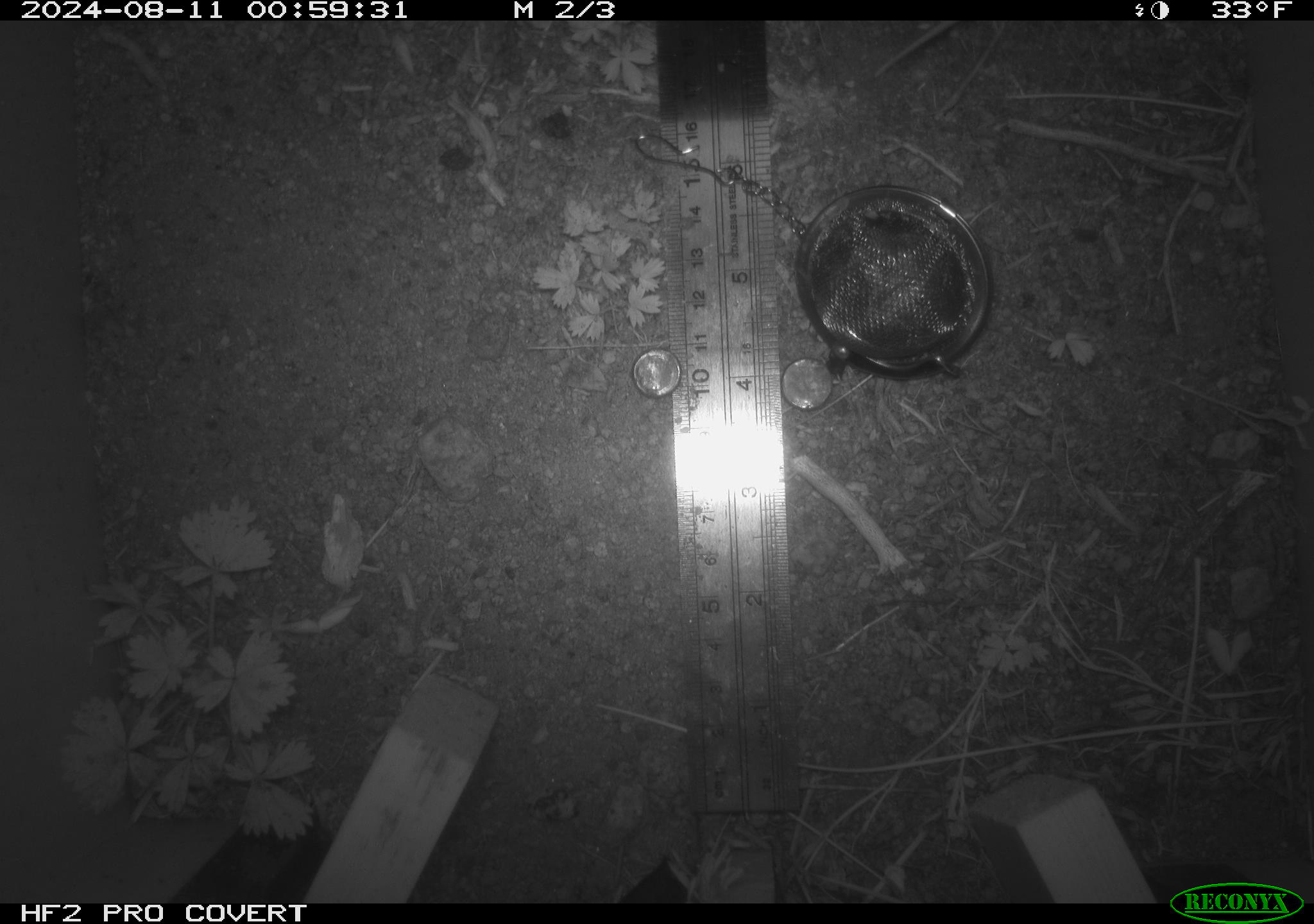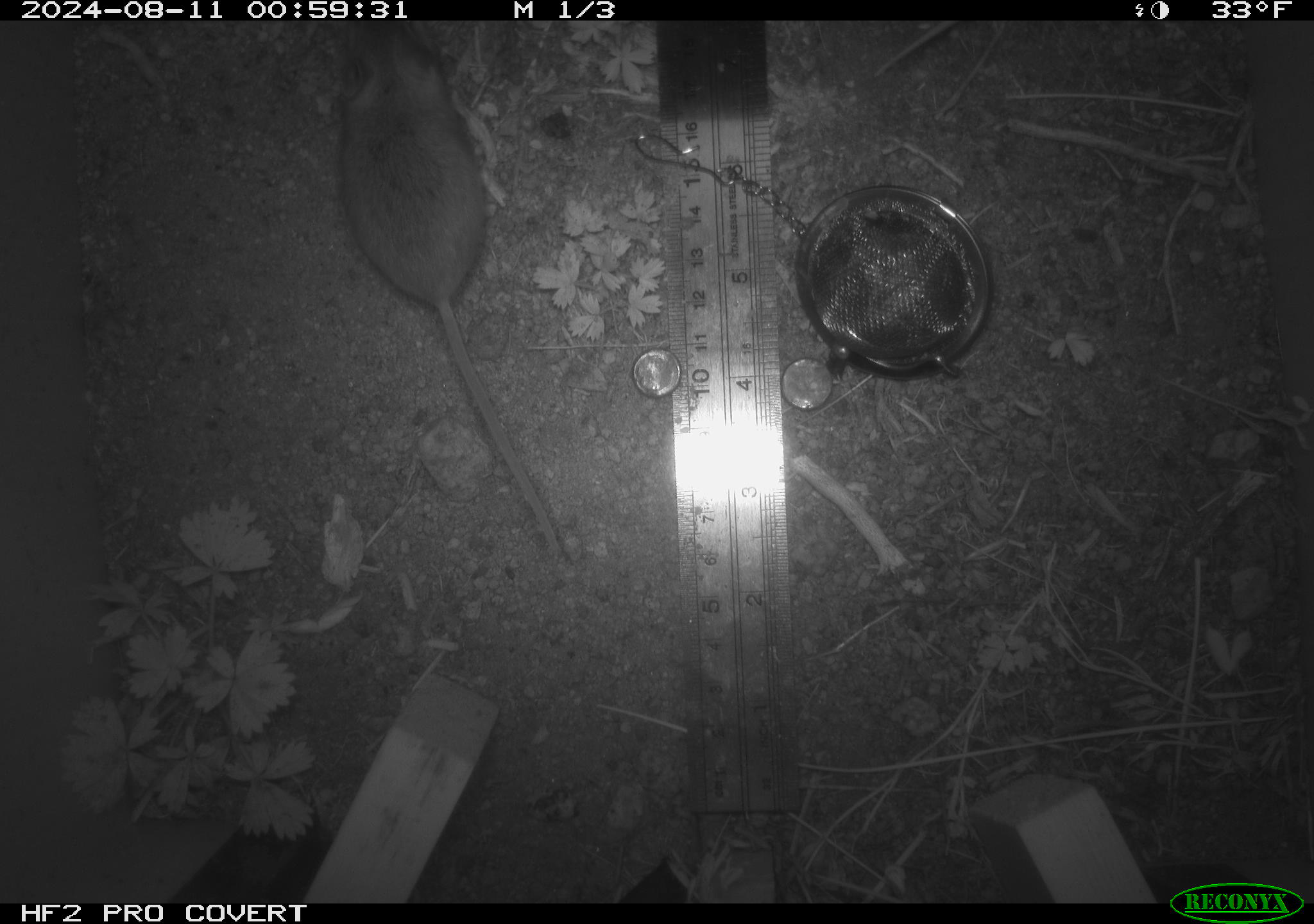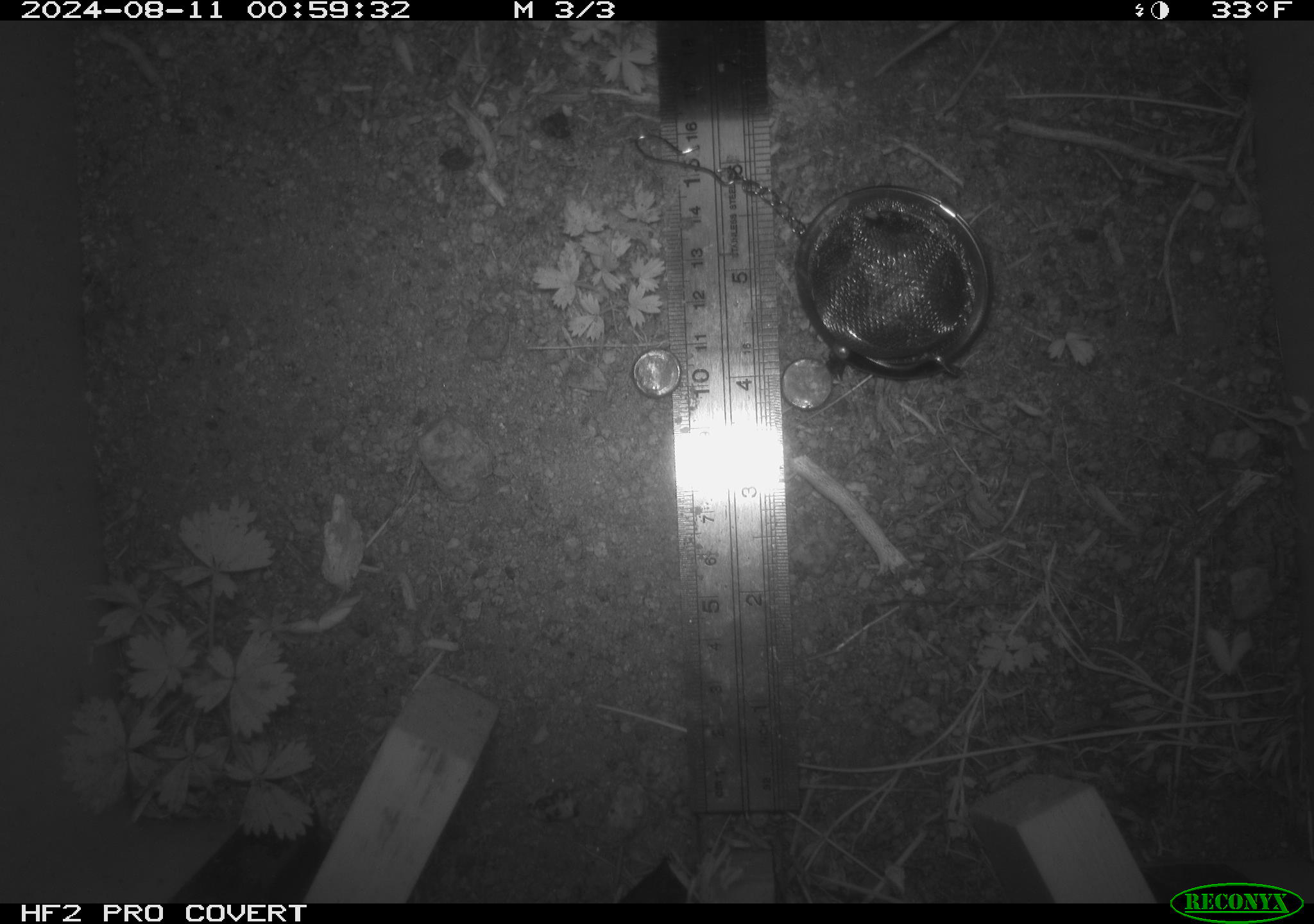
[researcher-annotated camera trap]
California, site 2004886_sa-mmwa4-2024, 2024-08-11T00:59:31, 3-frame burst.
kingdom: Animalia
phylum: Chordata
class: Mammalia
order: Rodentia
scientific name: Rodentia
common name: mouse species